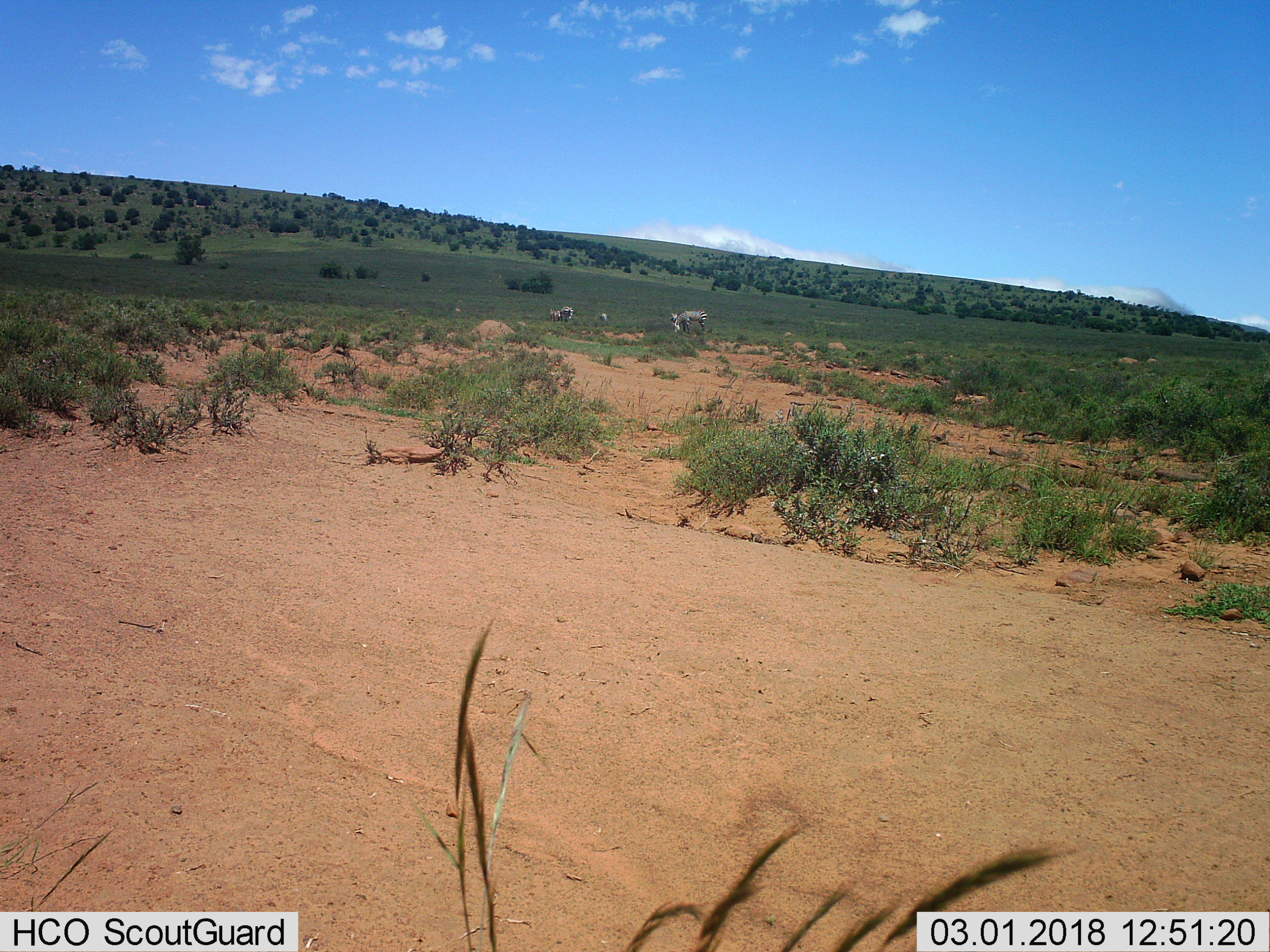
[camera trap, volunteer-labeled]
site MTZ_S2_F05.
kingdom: Animalia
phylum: Chordata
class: Mammalia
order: Perissodactyla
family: Equidae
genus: Equus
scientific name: Equus zebra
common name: mountain zebra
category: zebramountain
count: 5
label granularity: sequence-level